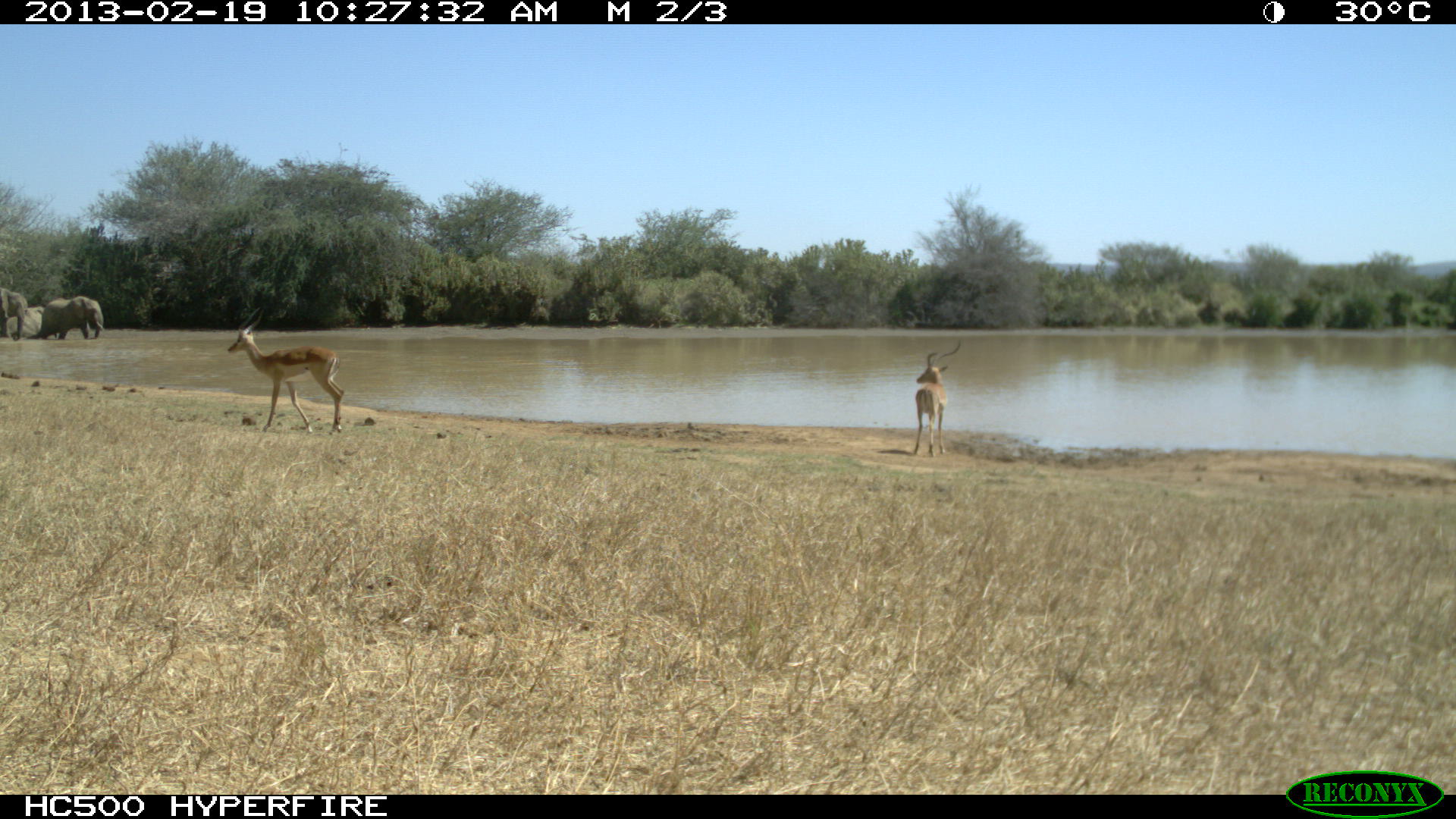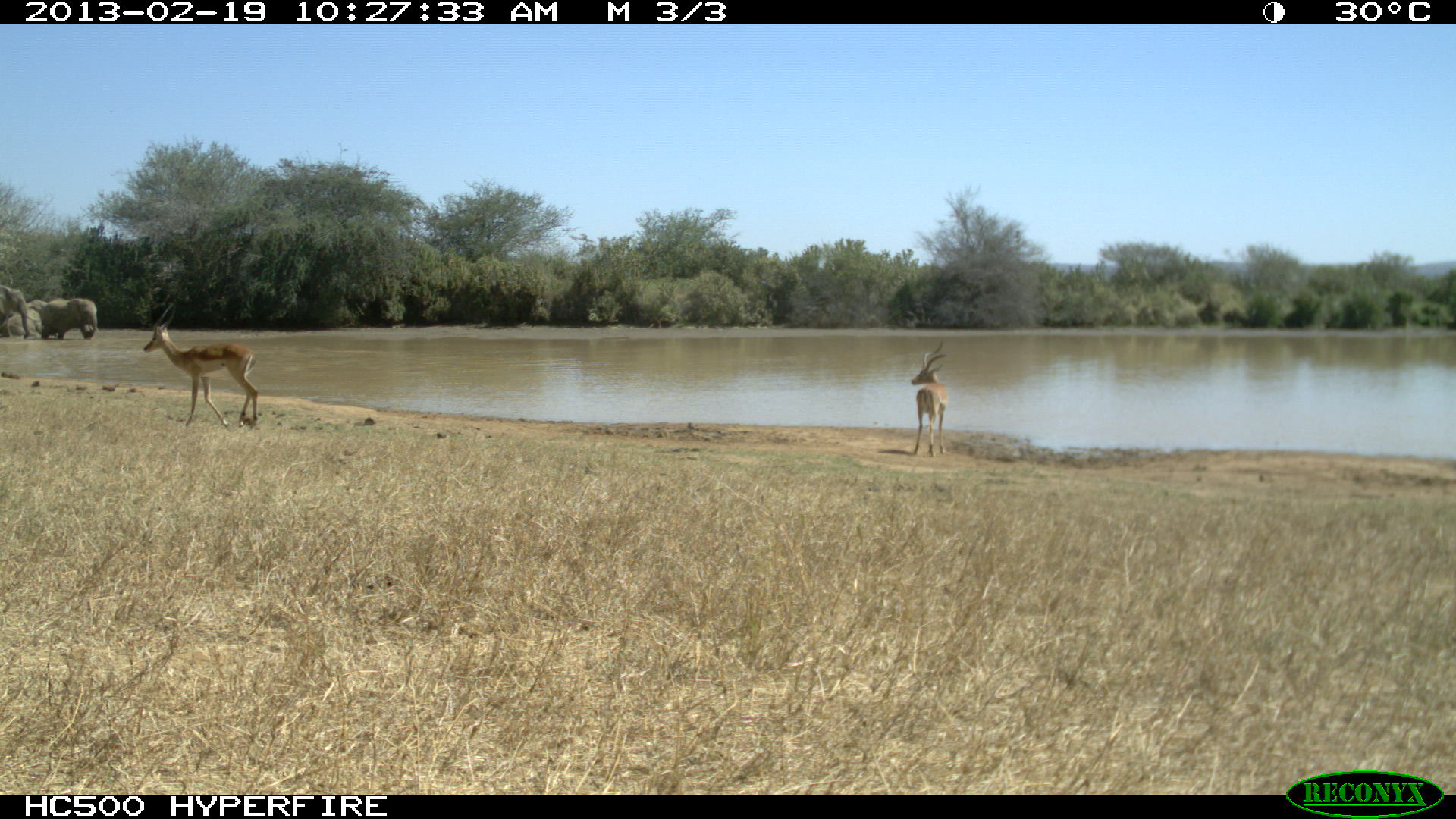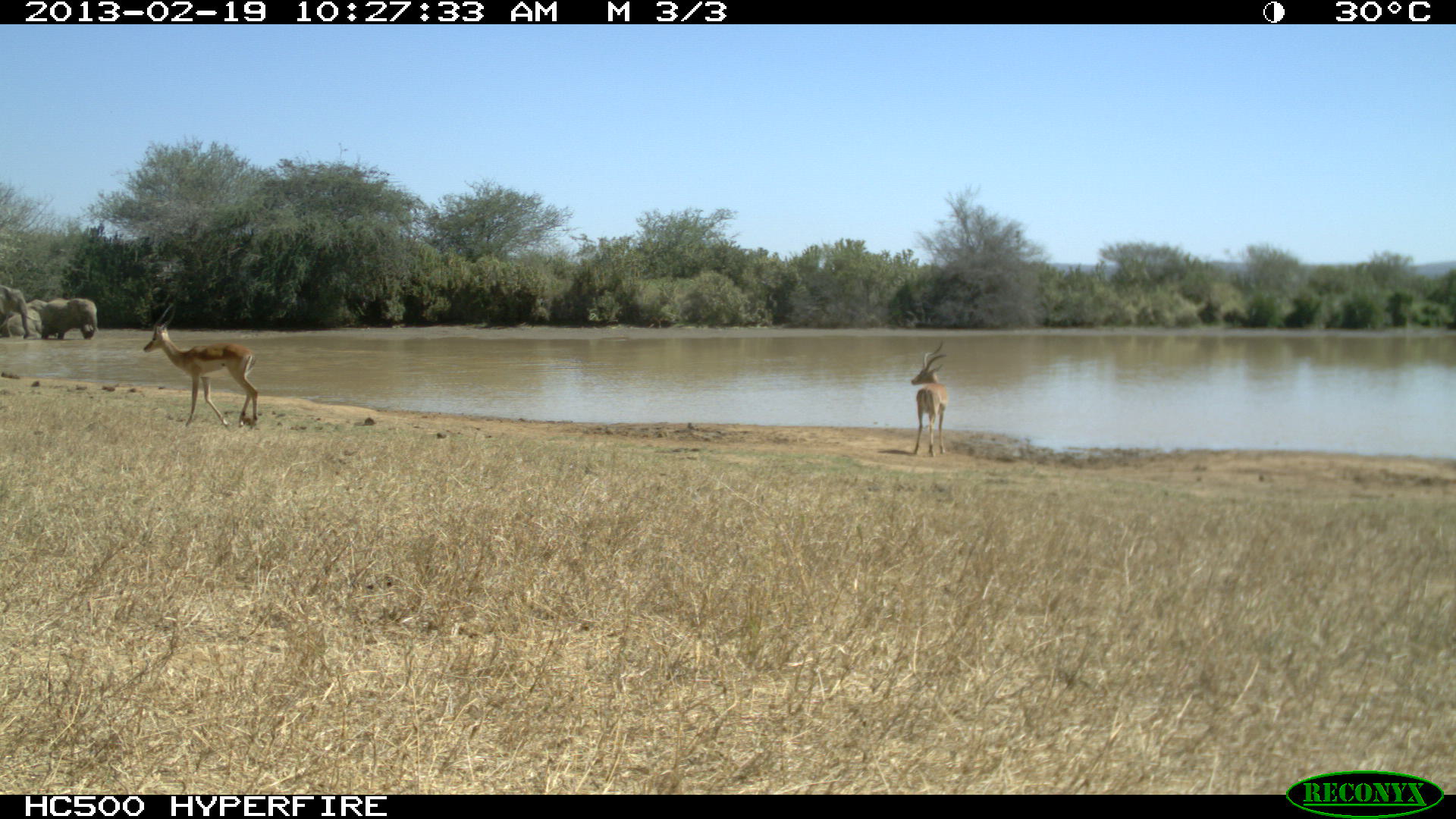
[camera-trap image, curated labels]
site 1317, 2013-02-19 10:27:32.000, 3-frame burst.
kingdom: Animalia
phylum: Chordata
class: Mammalia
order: Proboscidea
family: Elephantidae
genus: Loxodonta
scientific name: Loxodonta africana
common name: african bush elephant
Loxodonta africana (african bush elephant), count 4.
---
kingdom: Animalia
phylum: Chordata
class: Mammalia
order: Artiodactyla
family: Bovidae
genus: Aepyceros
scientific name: Aepyceros melampus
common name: impala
Aepyceros melampus (impala), count 2.